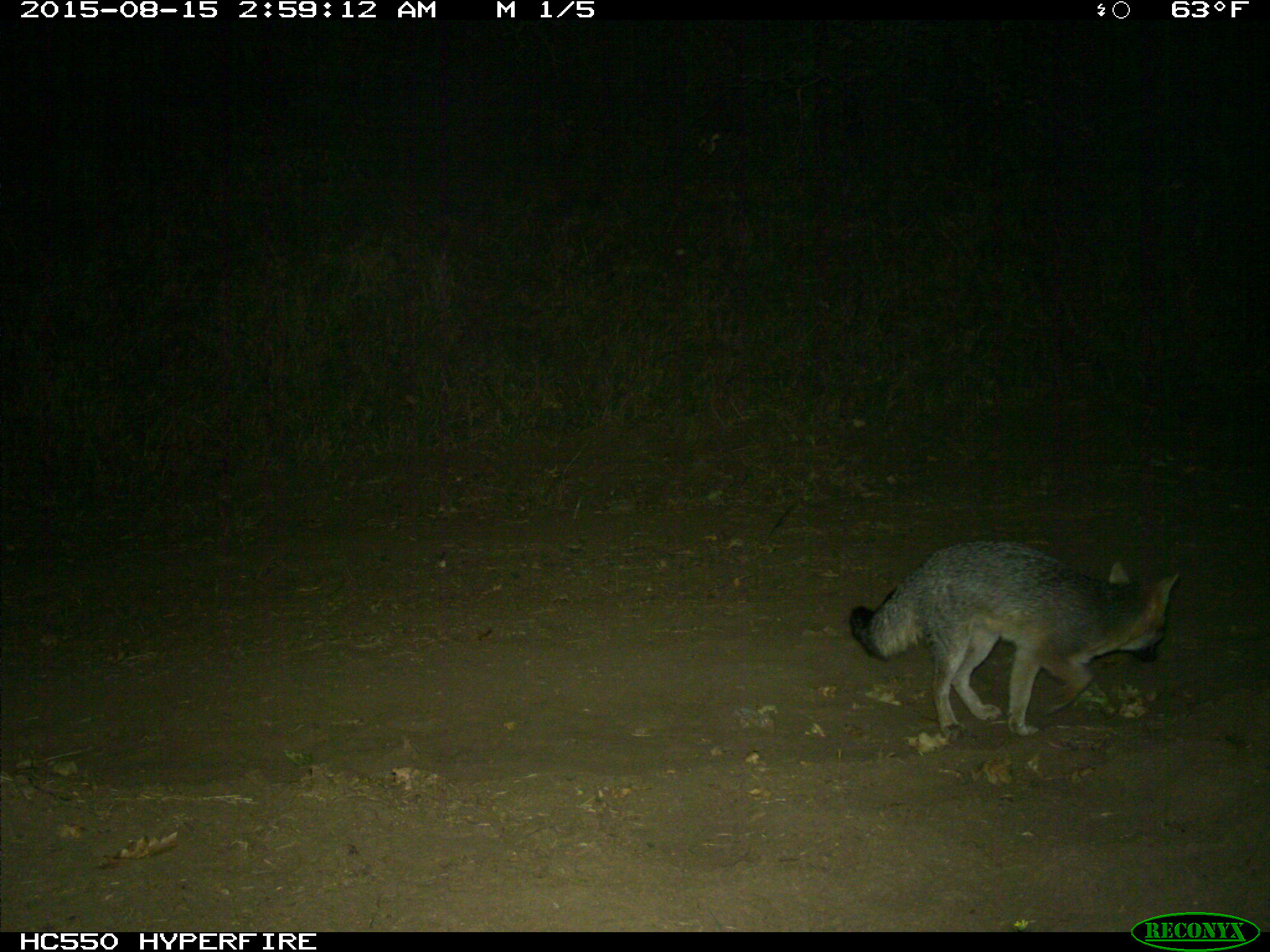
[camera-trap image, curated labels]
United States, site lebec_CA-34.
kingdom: Animalia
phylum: Chordata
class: Mammalia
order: Carnivora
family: Canidae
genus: Urocyon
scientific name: Urocyon cinereoargenteus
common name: gray fox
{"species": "Urocyon cinereoargenteus (gray fox)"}